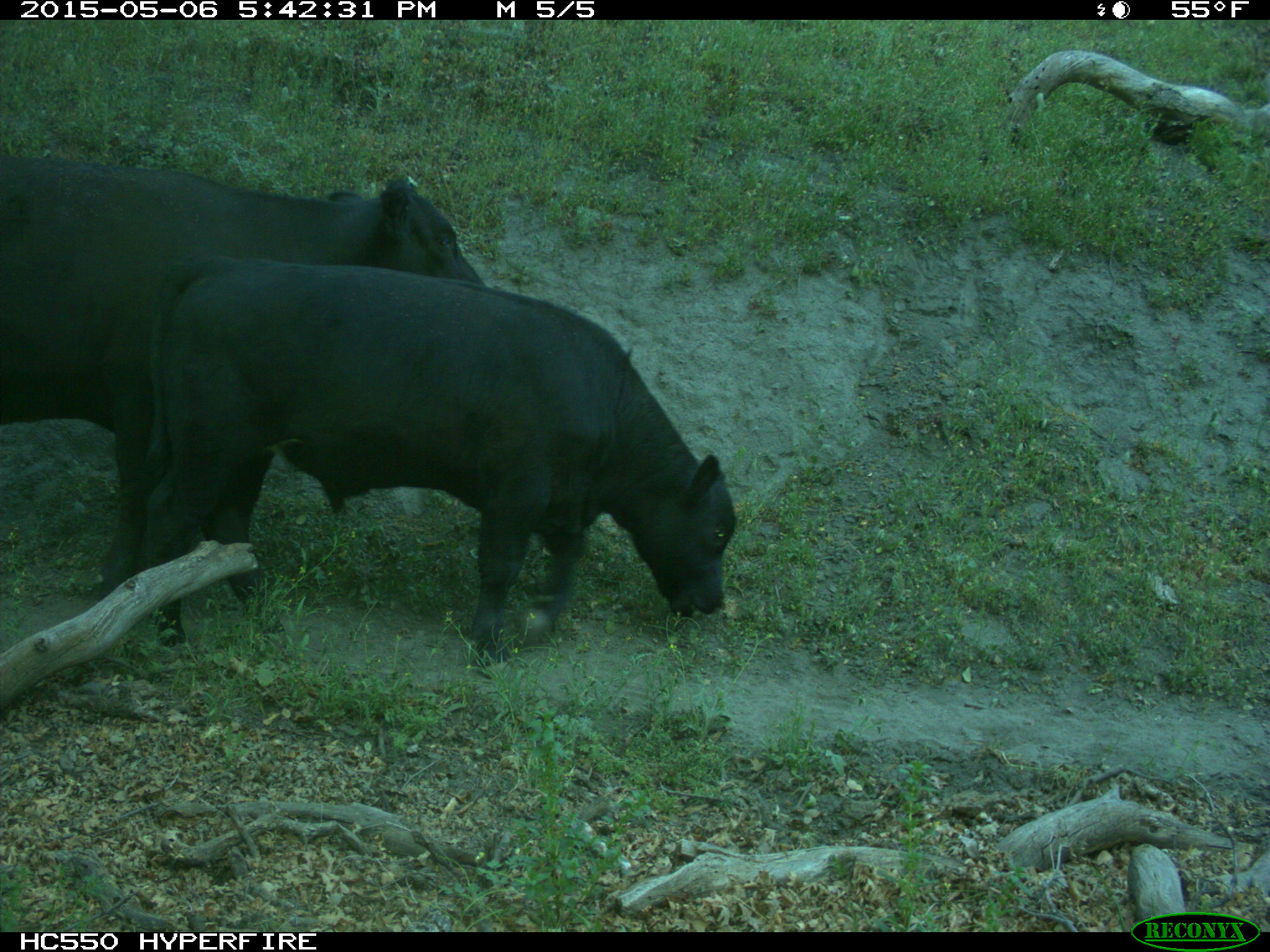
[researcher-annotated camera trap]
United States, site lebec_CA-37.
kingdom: Animalia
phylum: Chordata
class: Mammalia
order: Artiodactyla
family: Bovidae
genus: Bos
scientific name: Bos taurus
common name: domestic cow